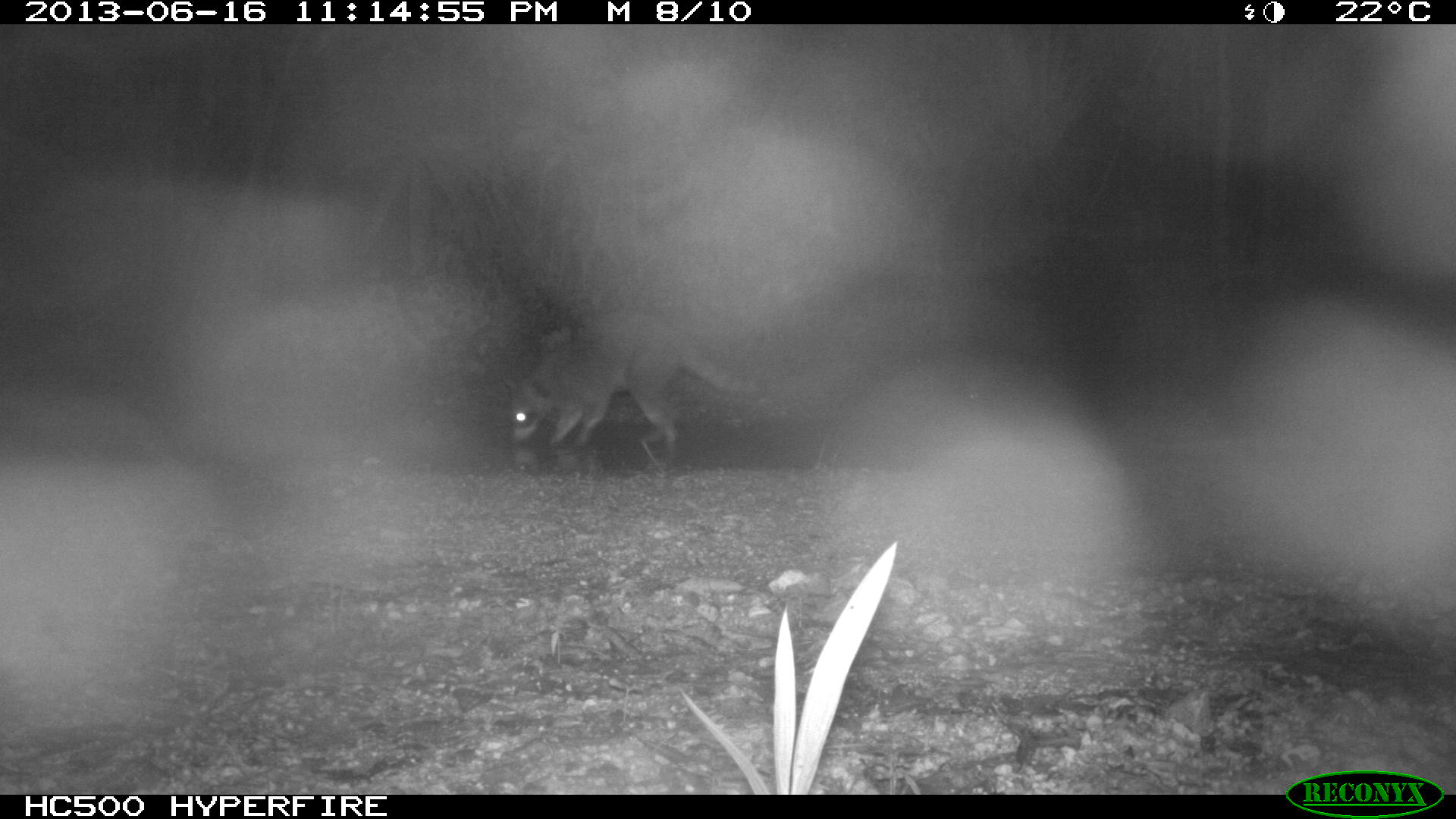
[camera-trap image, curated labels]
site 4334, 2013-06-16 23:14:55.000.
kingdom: Animalia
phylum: Chordata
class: Mammalia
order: Carnivora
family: Procyonidae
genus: Procyon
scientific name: Procyon lotor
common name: common raccoon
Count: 1.